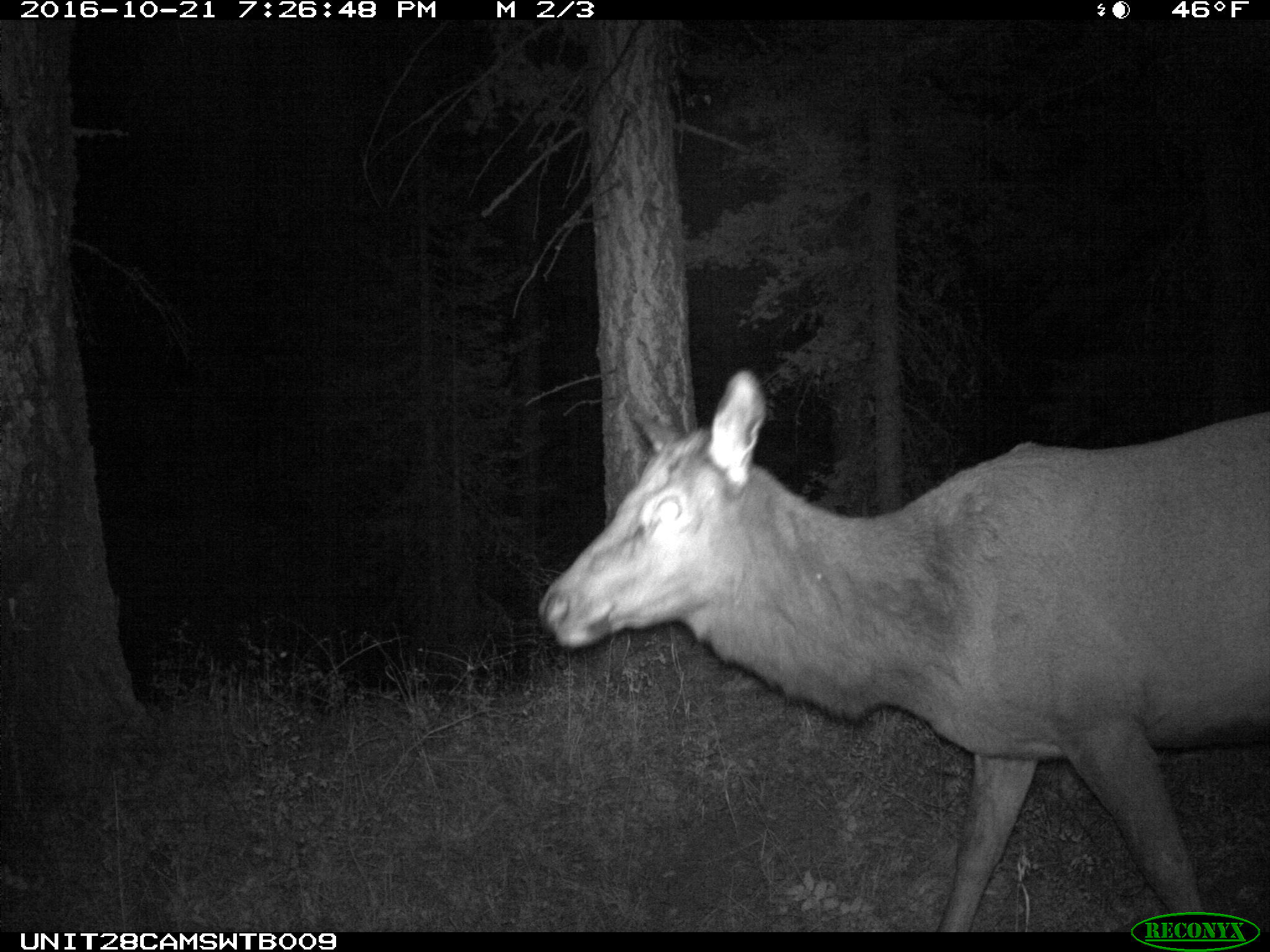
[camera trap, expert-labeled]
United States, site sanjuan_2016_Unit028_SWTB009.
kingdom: Animalia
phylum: Chordata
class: Mammalia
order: Artiodactyla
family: Cervidae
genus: Cervus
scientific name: Cervus elaphus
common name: red deer